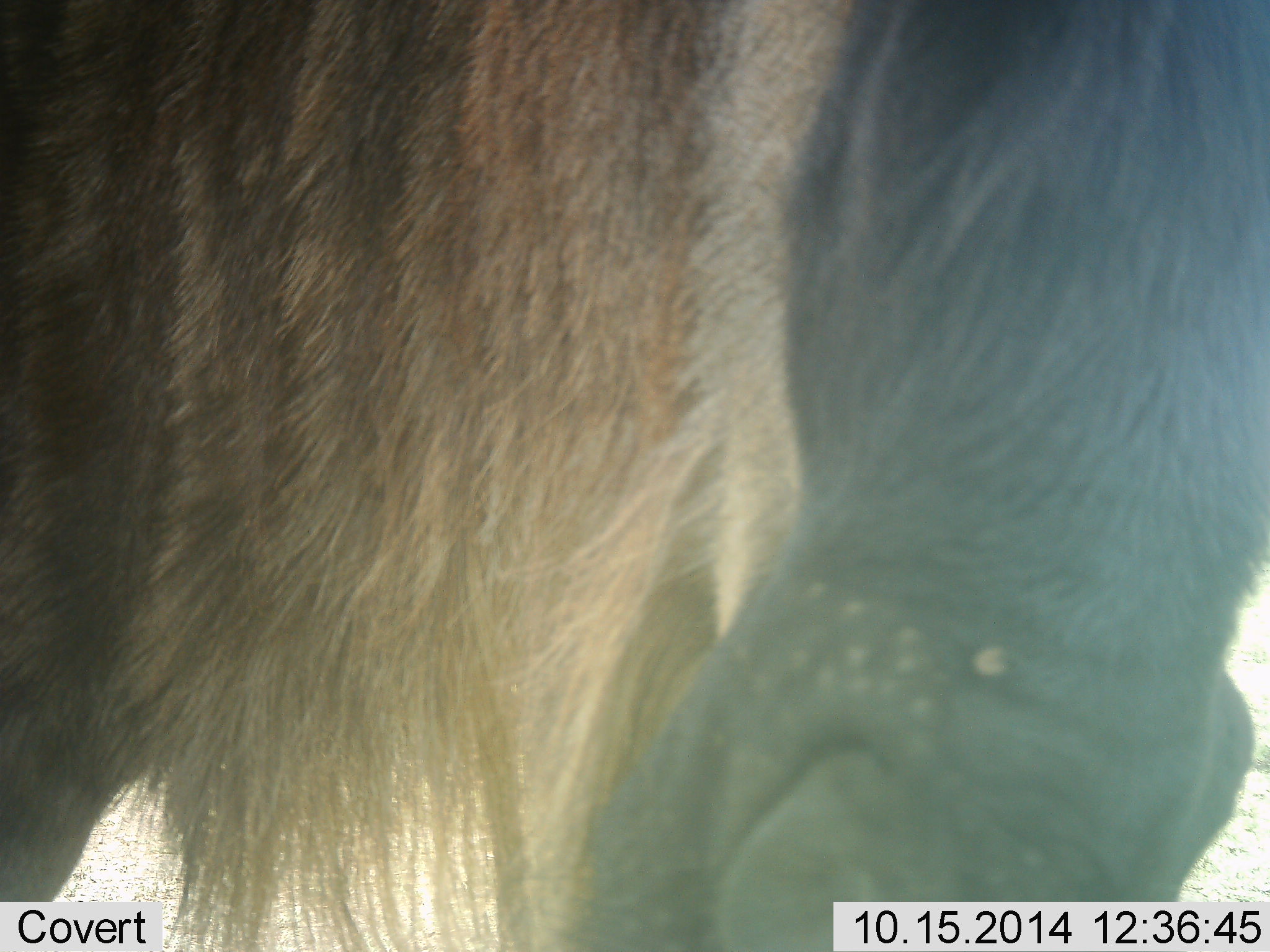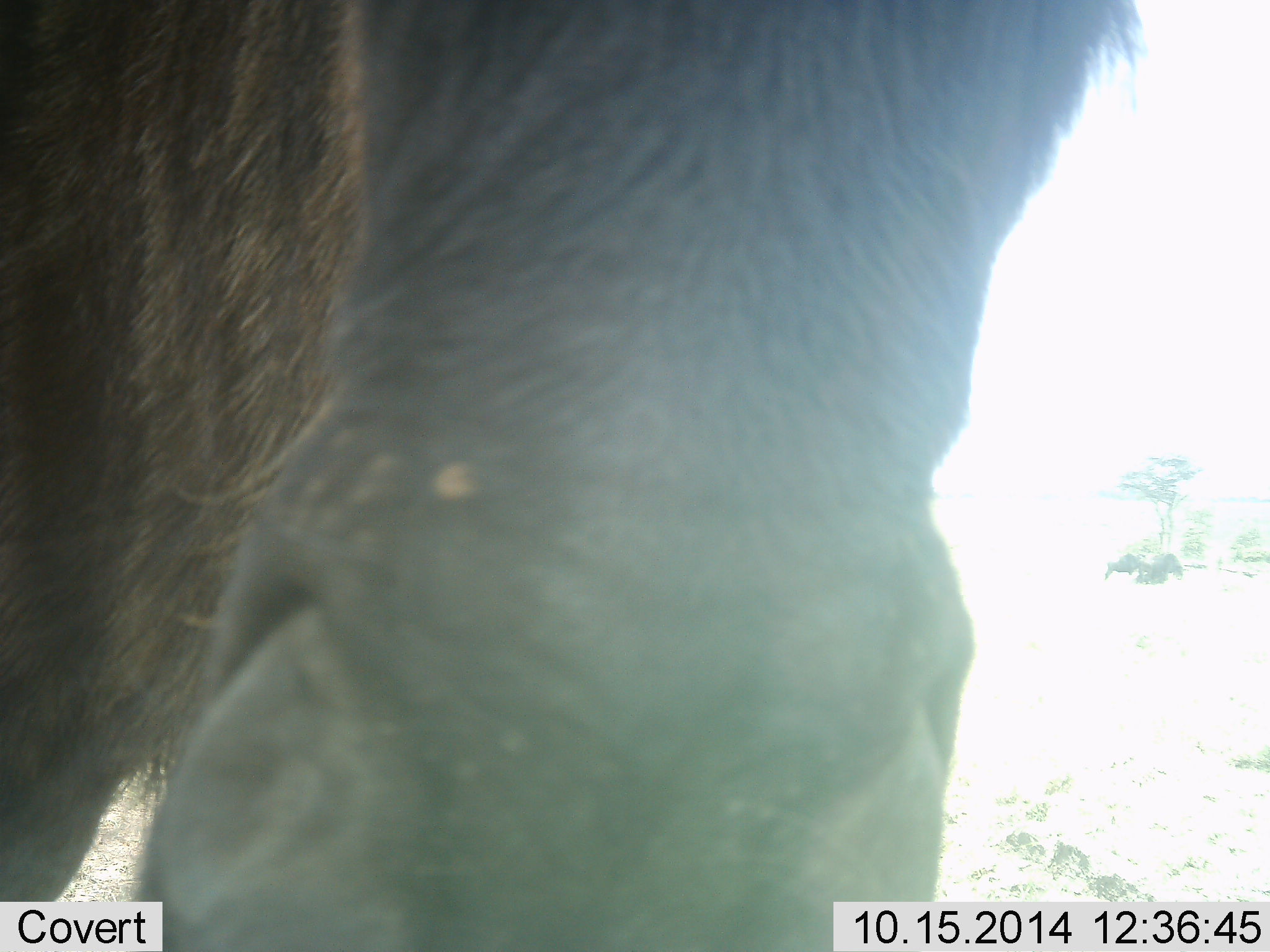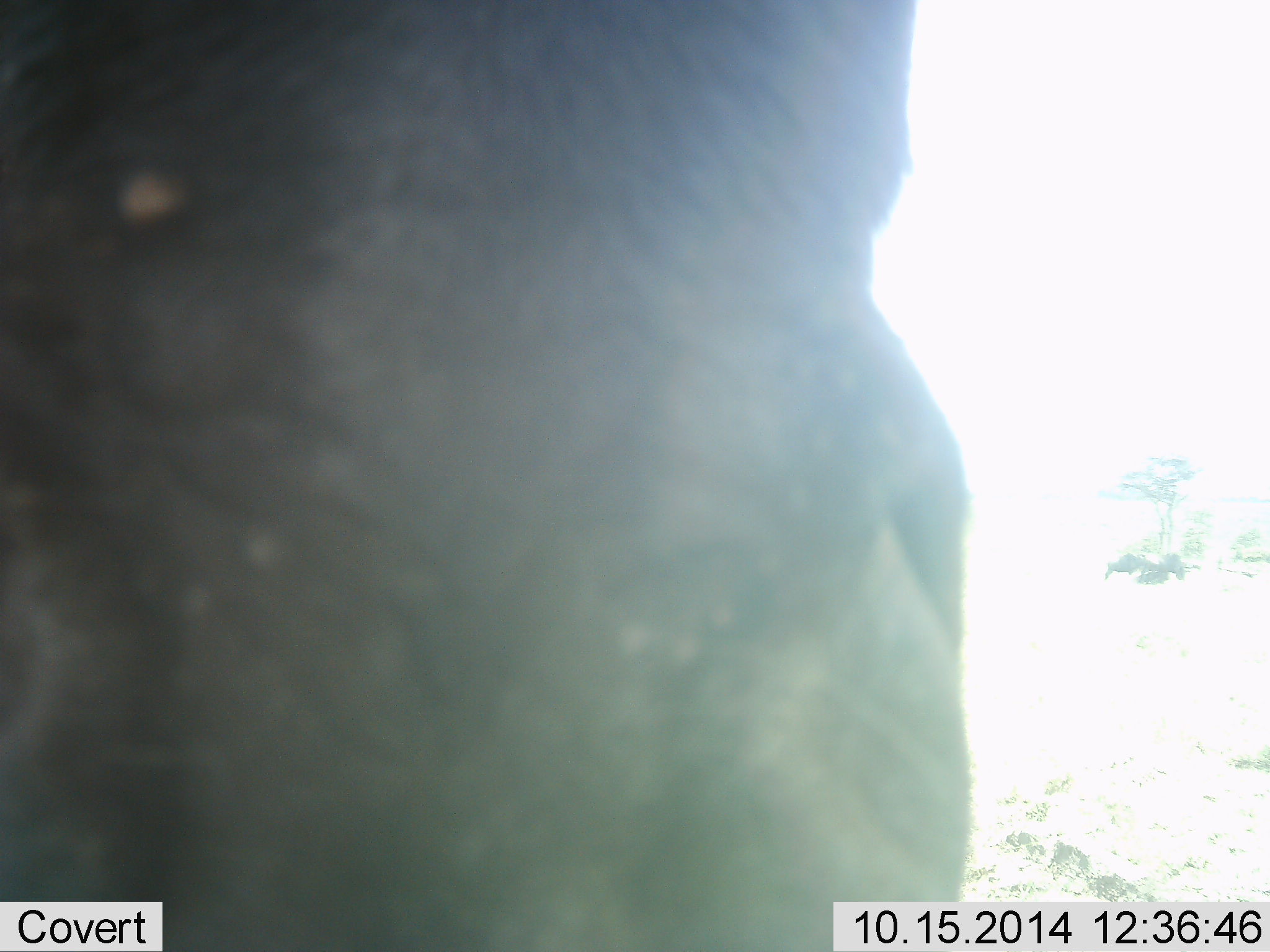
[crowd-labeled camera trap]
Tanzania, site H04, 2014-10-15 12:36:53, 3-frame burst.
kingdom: Animalia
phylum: Chordata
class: Mammalia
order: Artiodactyla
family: Bovidae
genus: Connochaetes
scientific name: Connochaetes taurinus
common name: blue wildebeest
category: wildebeest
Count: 1.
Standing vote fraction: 60%.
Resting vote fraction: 0%.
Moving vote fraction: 10%.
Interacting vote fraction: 30%.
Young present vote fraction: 0%.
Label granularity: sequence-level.